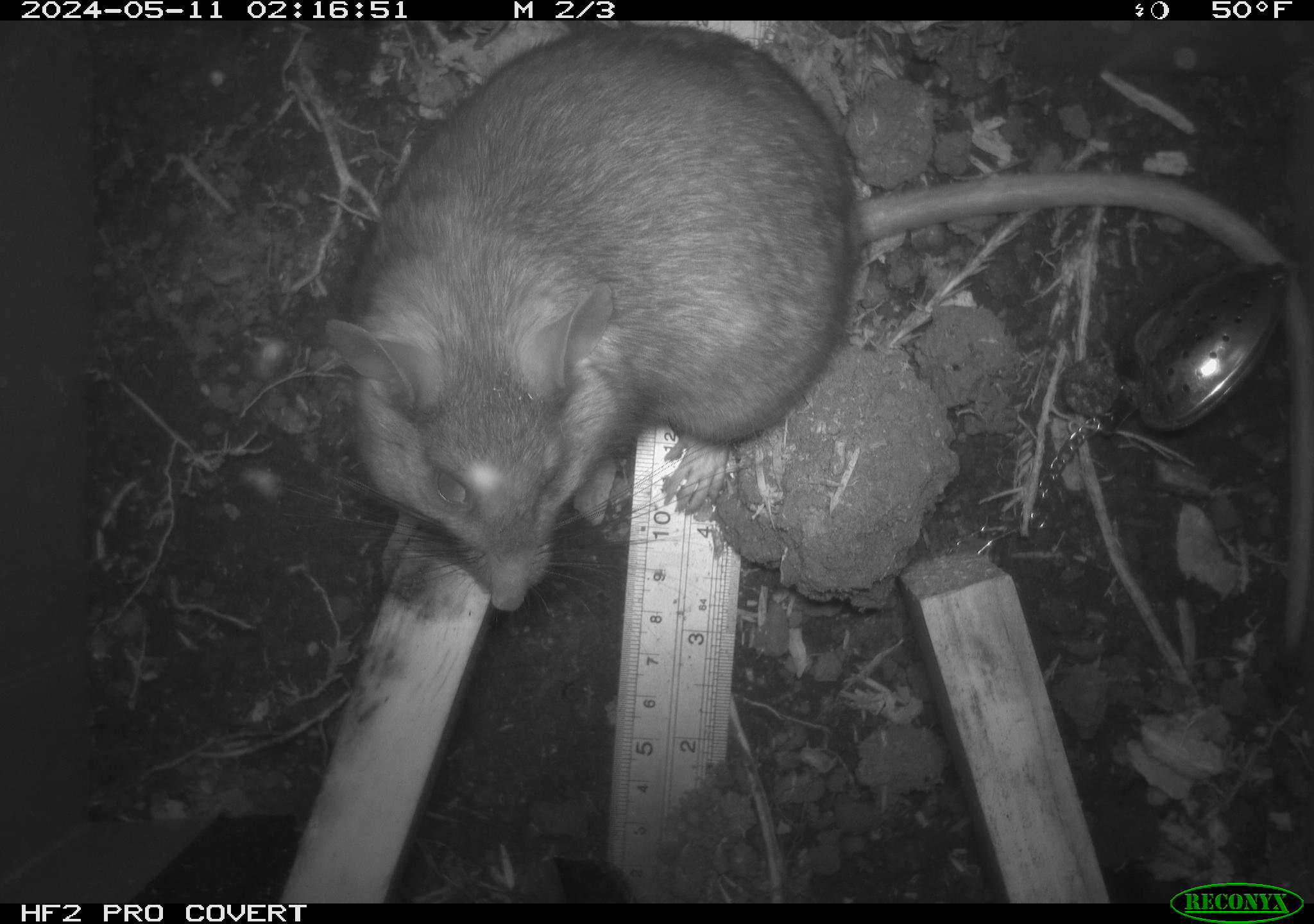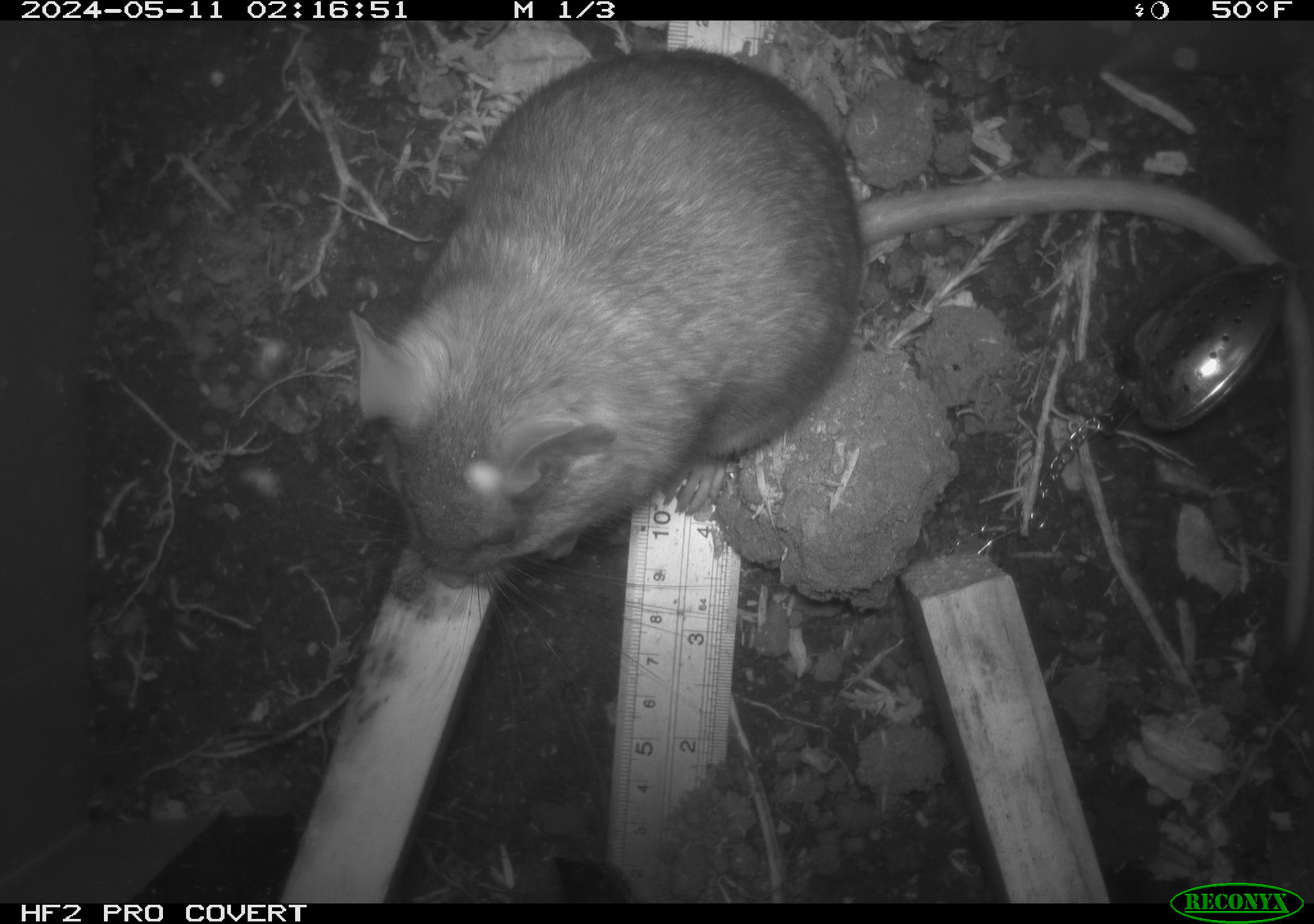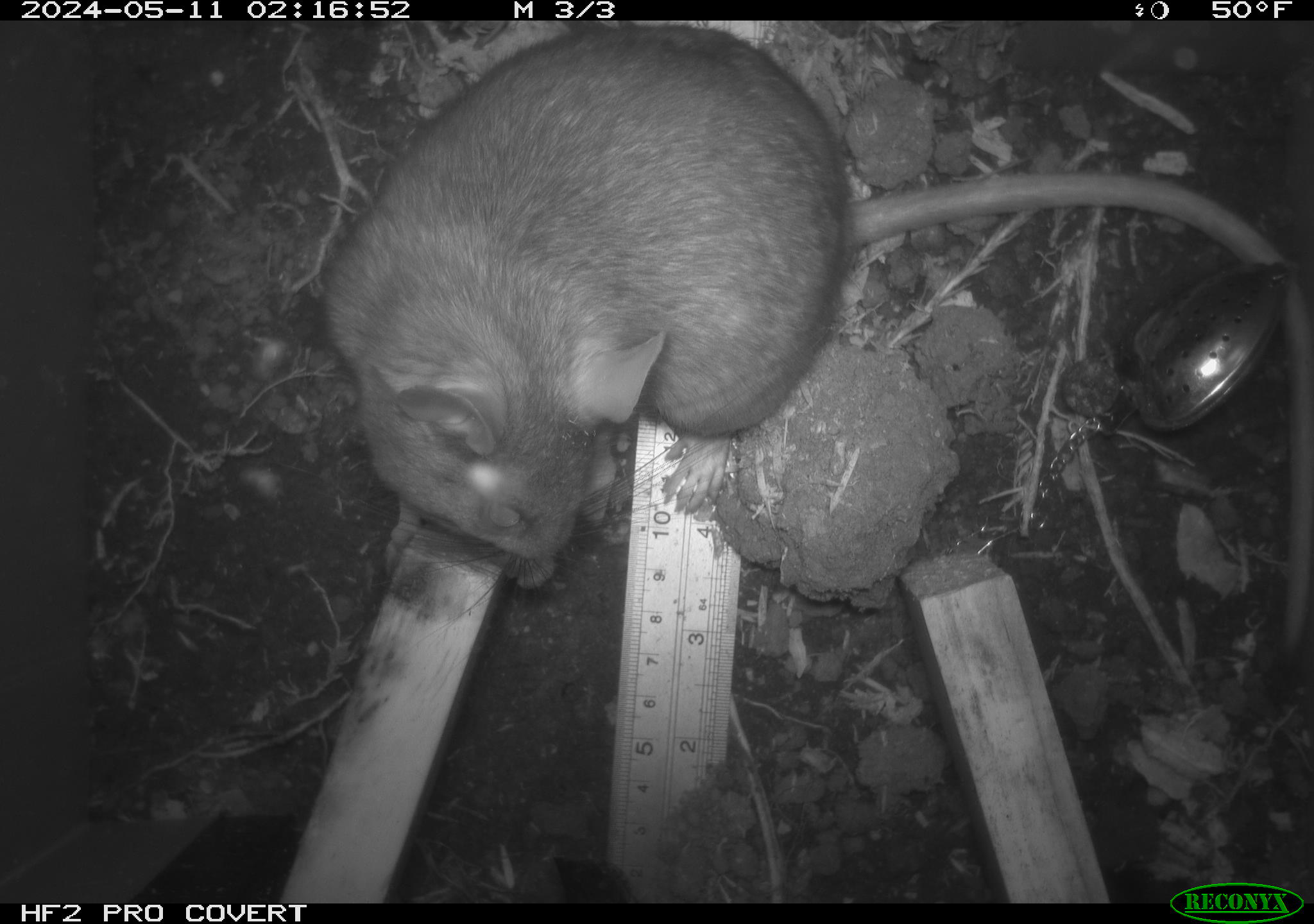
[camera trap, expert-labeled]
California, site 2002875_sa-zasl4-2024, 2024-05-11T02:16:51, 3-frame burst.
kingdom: Animalia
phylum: Chordata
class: Mammalia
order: Rodentia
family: Cricetidae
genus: Neotoma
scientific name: Neotoma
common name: pack rat or woodrat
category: neotoma species